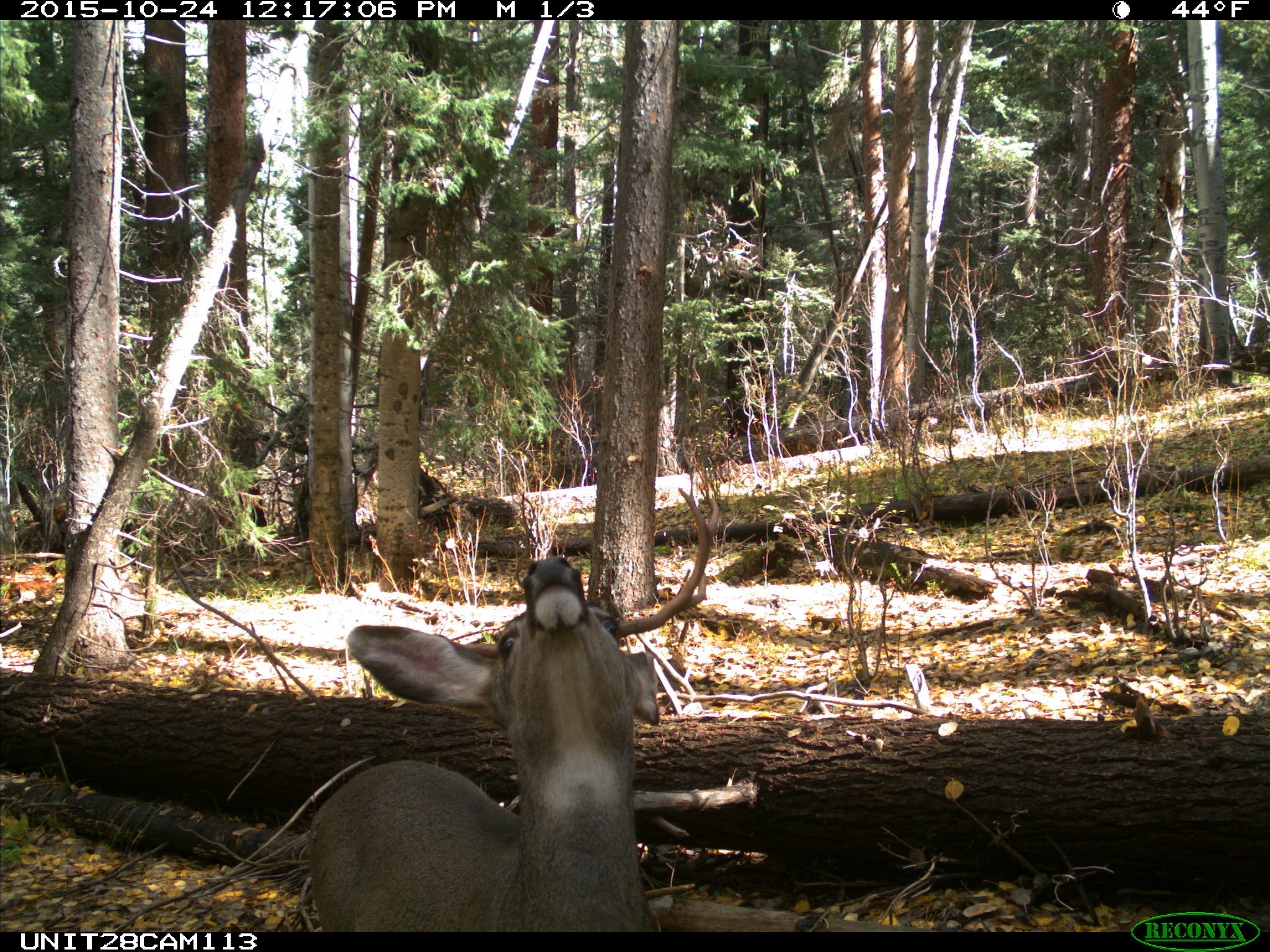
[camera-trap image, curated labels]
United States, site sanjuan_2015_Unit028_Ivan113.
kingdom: Animalia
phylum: Chordata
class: Mammalia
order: Artiodactyla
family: Cervidae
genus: Odocoileus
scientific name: Odocoileus hemionus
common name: mule deer